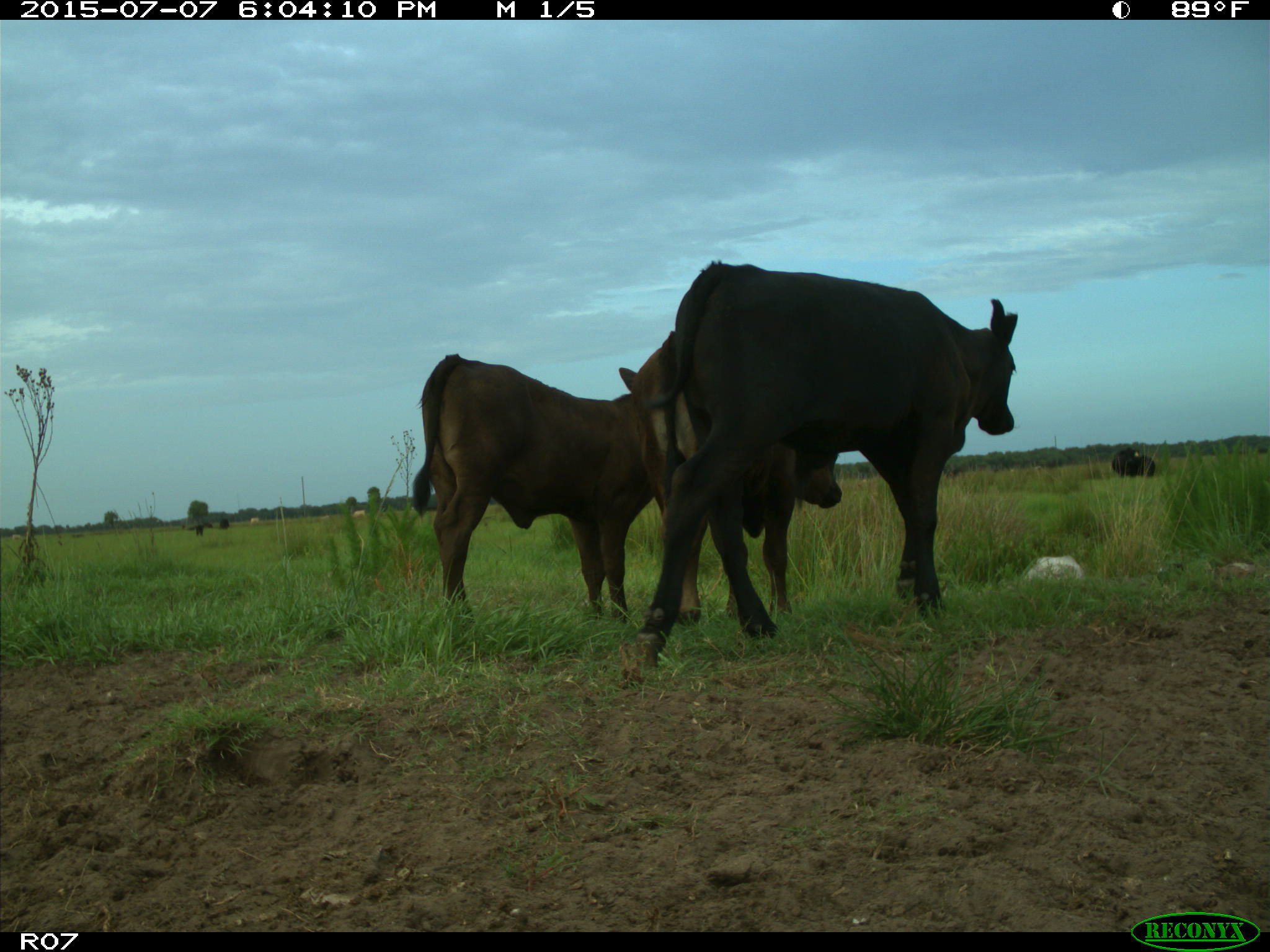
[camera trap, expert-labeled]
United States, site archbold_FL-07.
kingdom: Animalia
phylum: Chordata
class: Mammalia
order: Artiodactyla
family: Bovidae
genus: Bos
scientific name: Bos taurus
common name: domestic cow